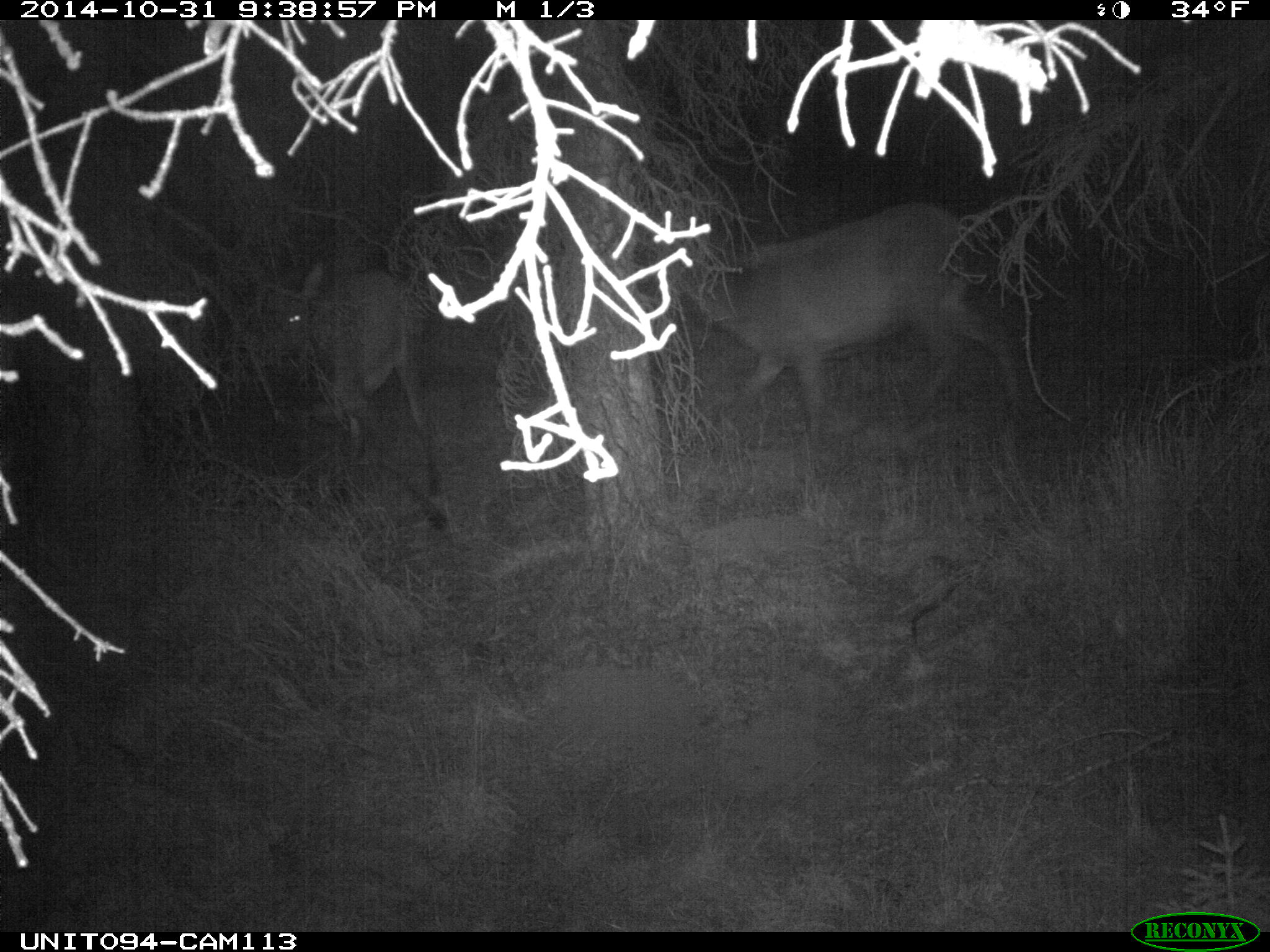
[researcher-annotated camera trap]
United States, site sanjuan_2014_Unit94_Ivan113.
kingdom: Animalia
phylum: Chordata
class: Mammalia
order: Artiodactyla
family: Cervidae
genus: Cervus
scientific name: Cervus elaphus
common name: red deer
Cervus elaphus (red deer).